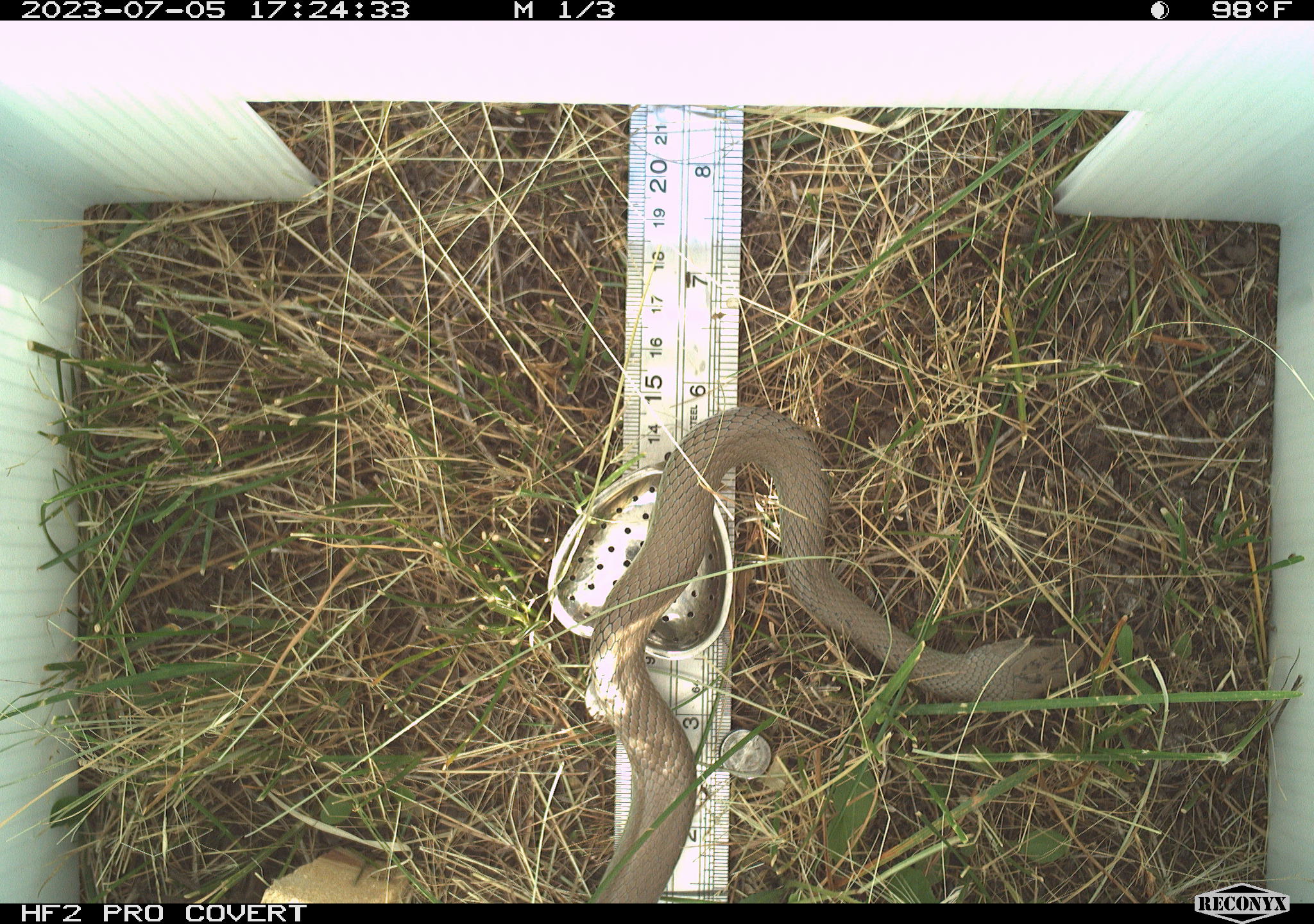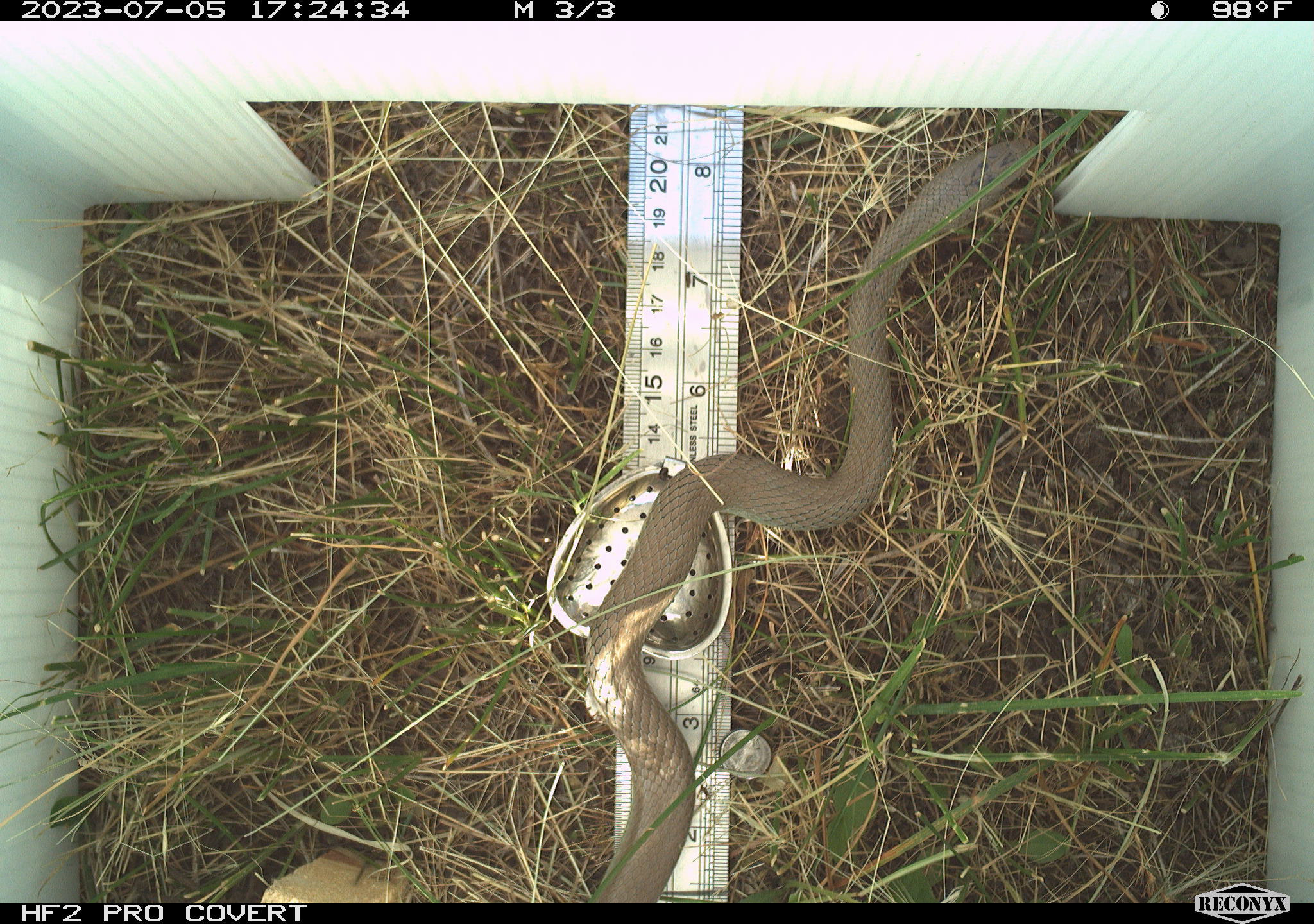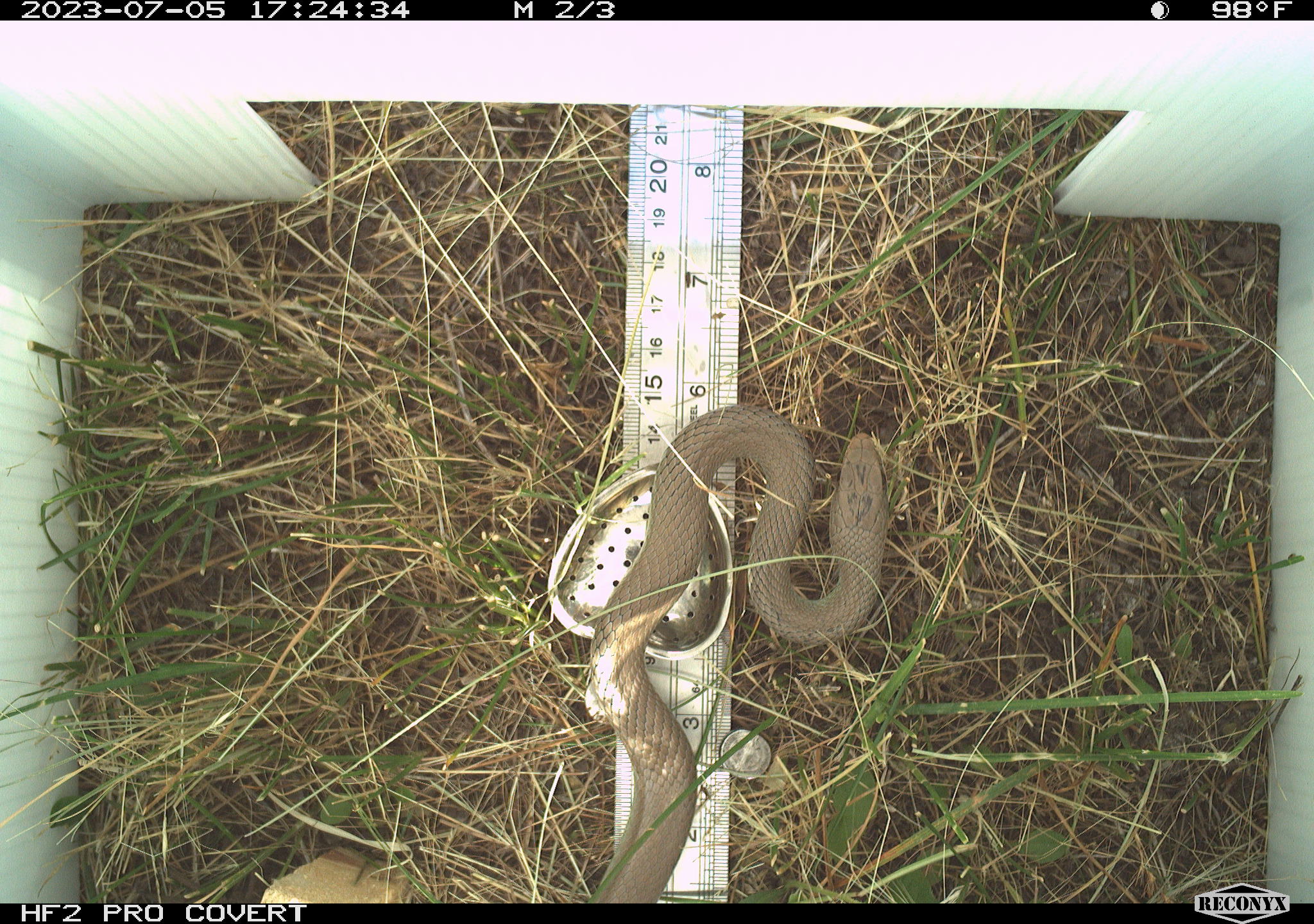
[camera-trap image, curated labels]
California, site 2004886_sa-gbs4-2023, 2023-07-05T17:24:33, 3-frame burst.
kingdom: Animalia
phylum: Chordata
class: Reptilia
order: Squamata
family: Colubridae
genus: Coluber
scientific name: Coluber constrictor mormon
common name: western yellow-bellied racer